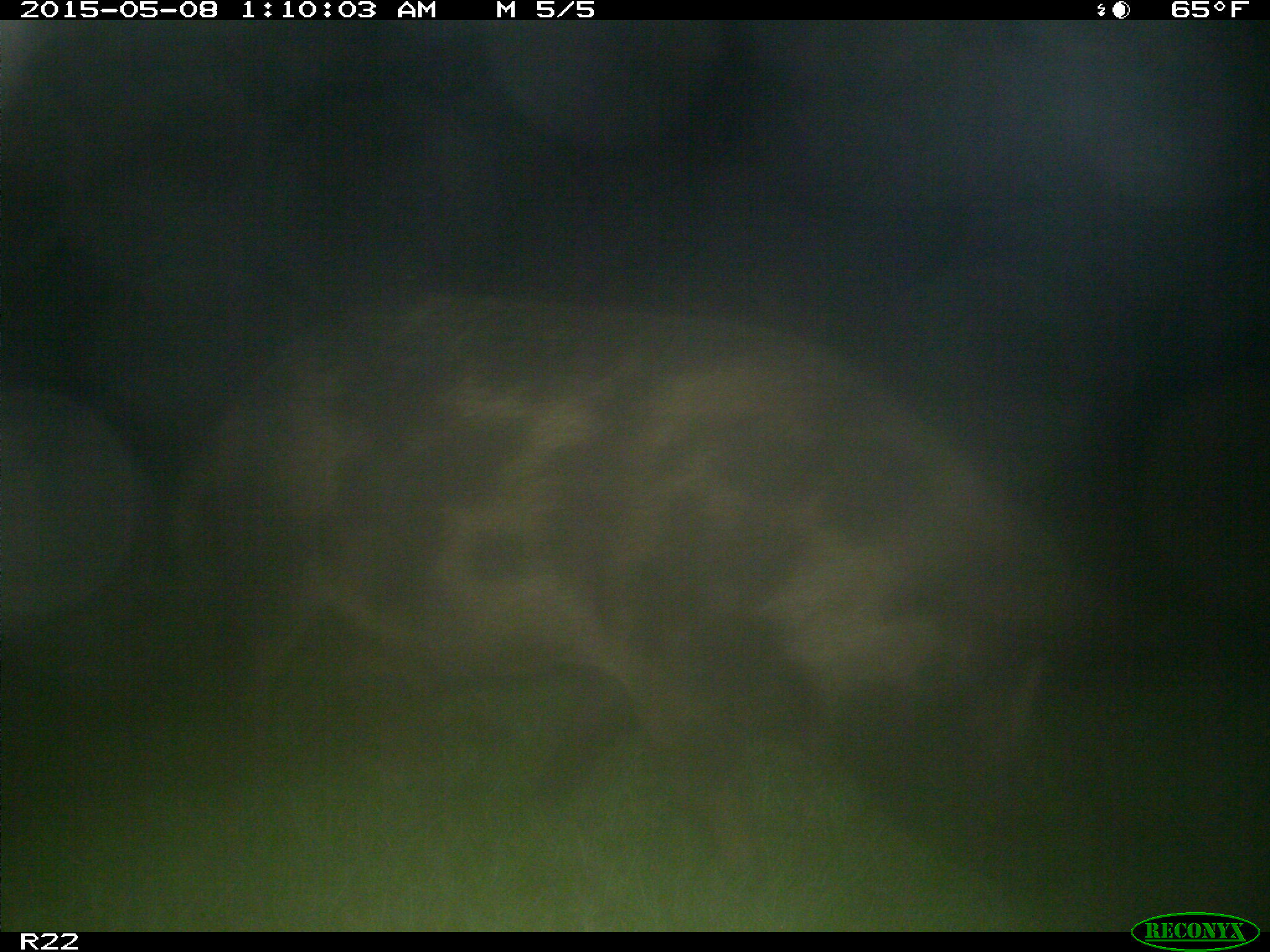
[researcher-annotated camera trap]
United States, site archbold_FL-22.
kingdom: Animalia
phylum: Chordata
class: Mammalia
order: Artiodactyla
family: Suidae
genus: Sus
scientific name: Sus scrofa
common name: wild boar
Sus scrofa (wild boar).